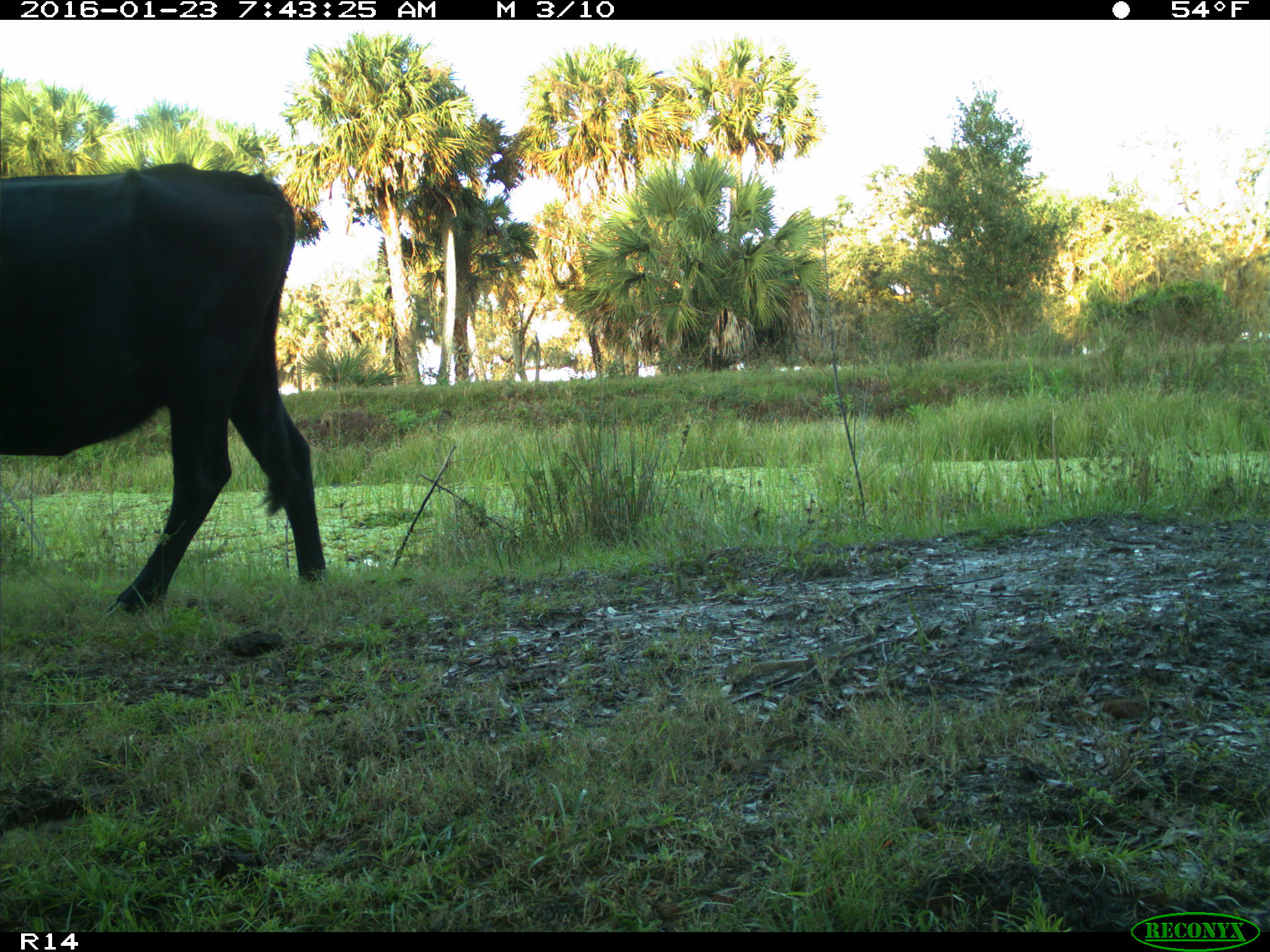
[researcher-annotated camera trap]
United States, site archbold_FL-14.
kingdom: Animalia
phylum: Chordata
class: Mammalia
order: Artiodactyla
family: Bovidae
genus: Bos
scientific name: Bos taurus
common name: domestic cow